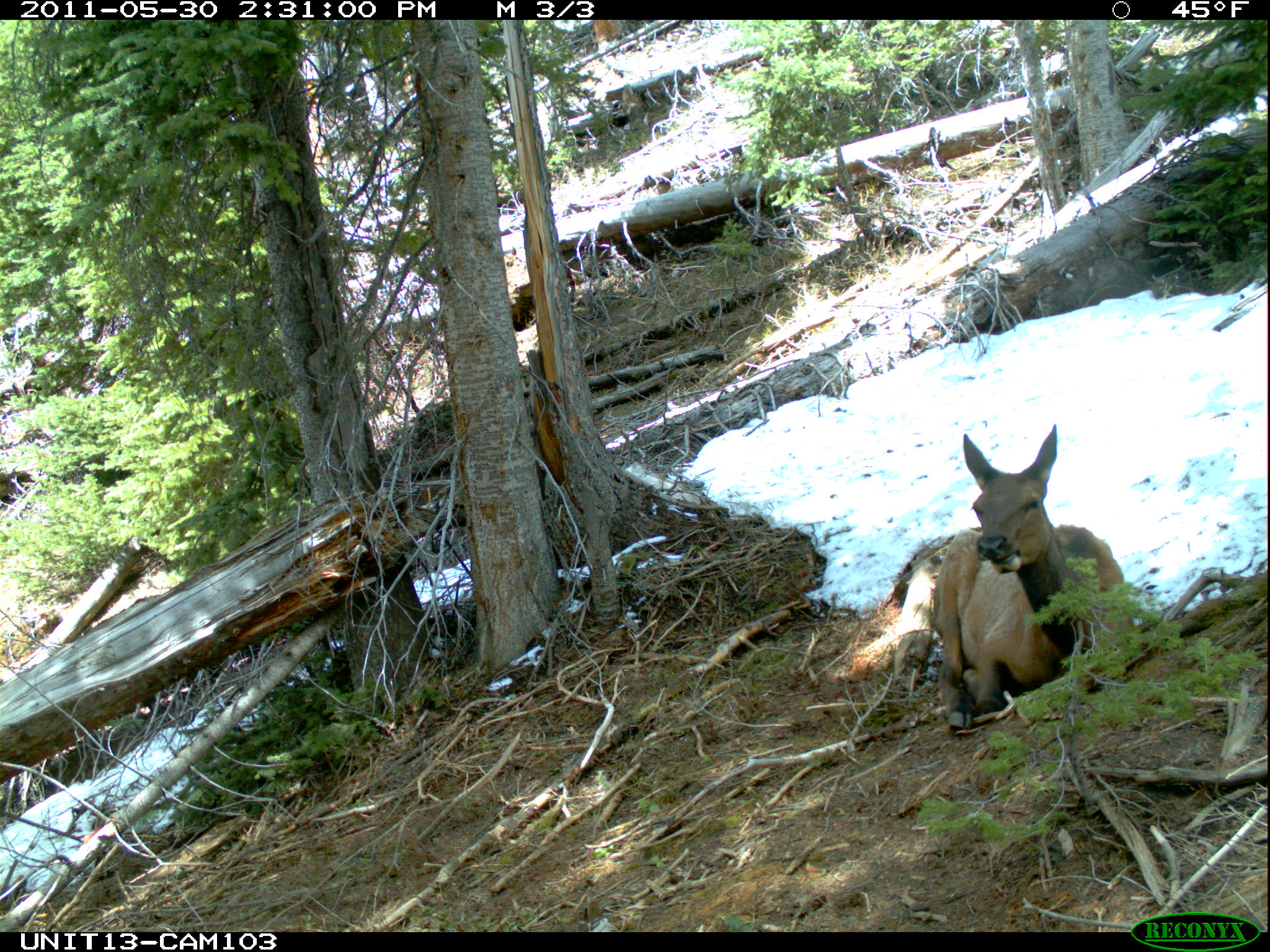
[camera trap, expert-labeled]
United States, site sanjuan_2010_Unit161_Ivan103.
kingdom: Animalia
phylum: Chordata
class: Mammalia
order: Artiodactyla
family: Cervidae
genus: Cervus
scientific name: Cervus elaphus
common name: red deer